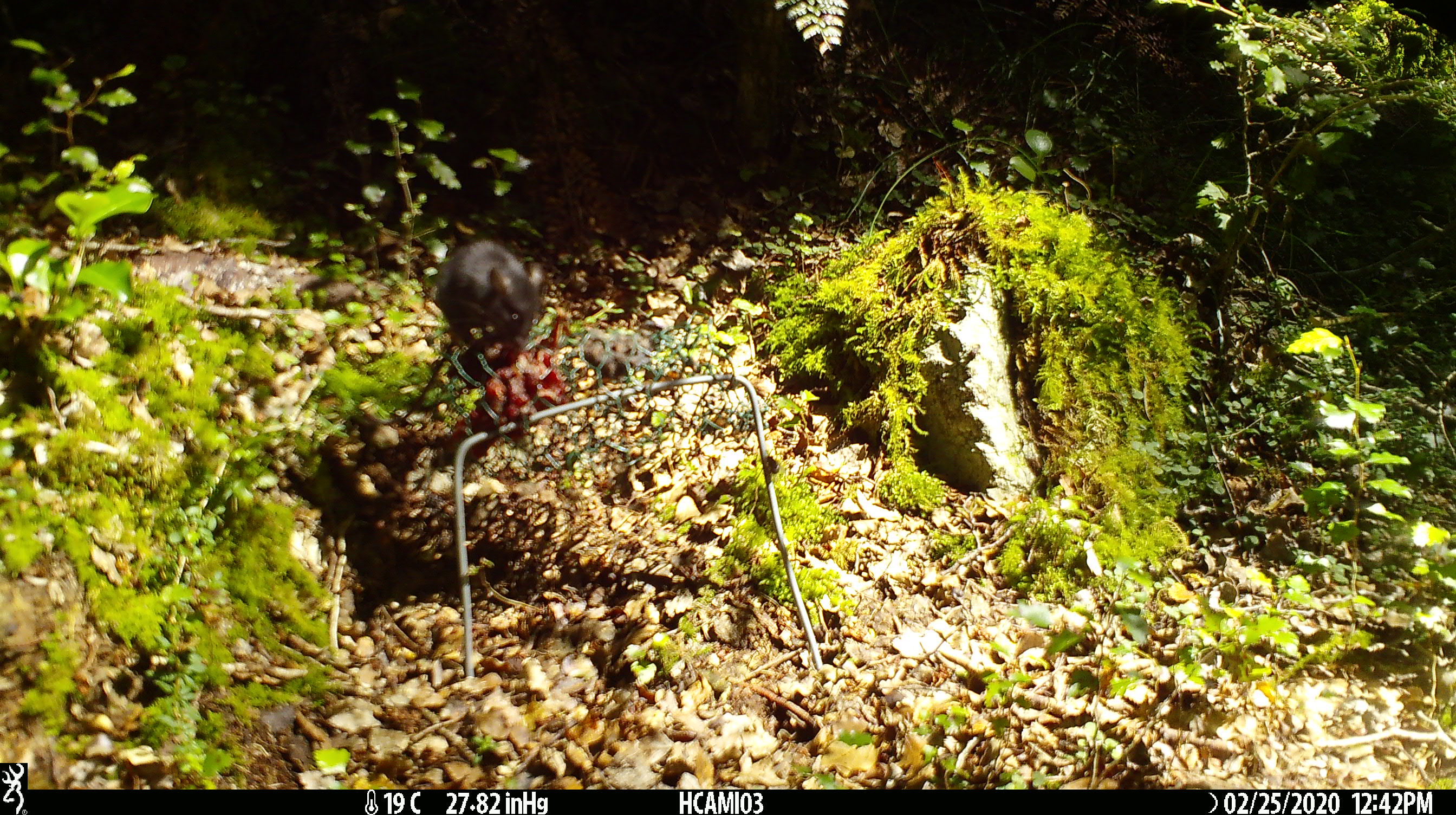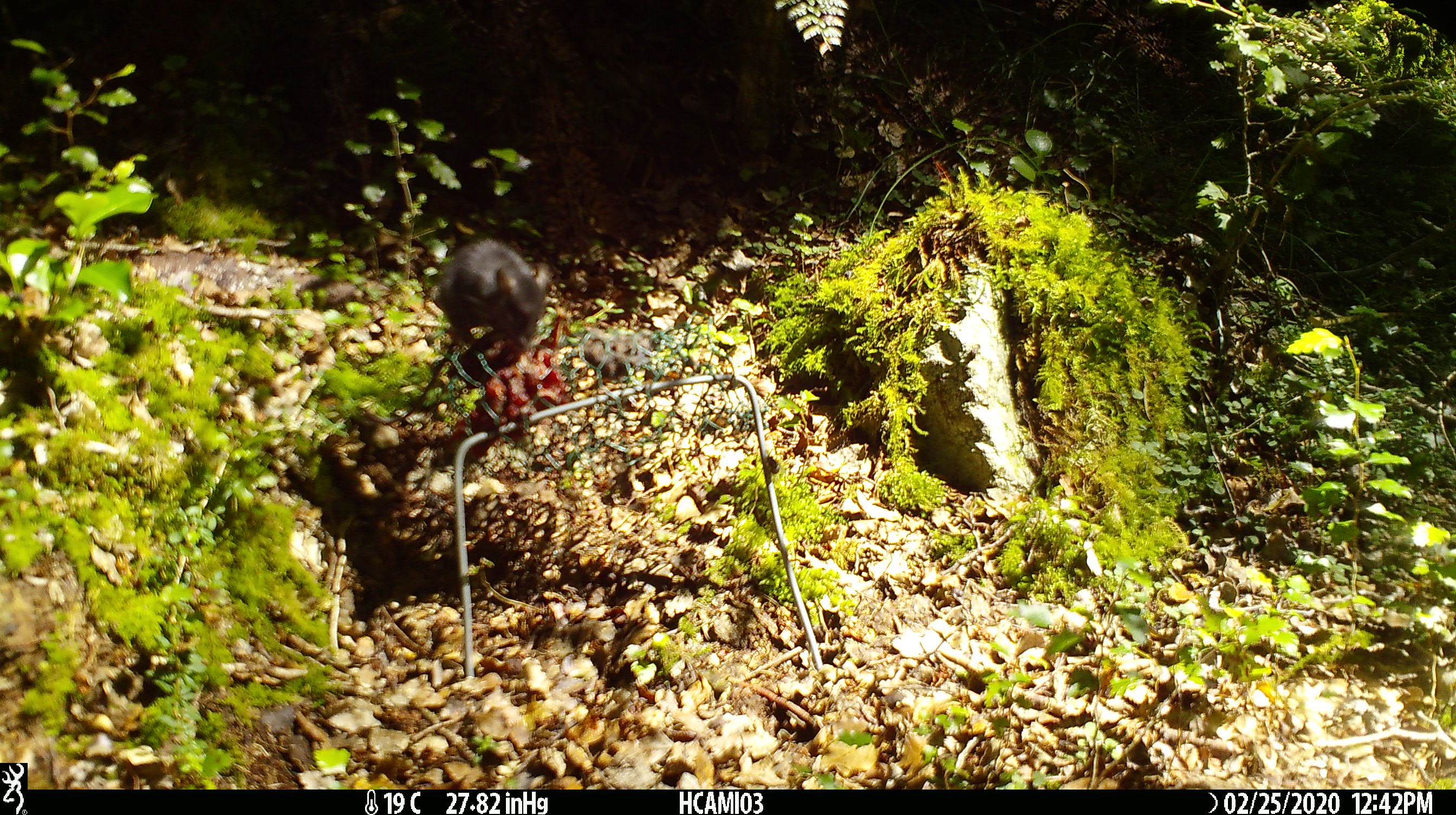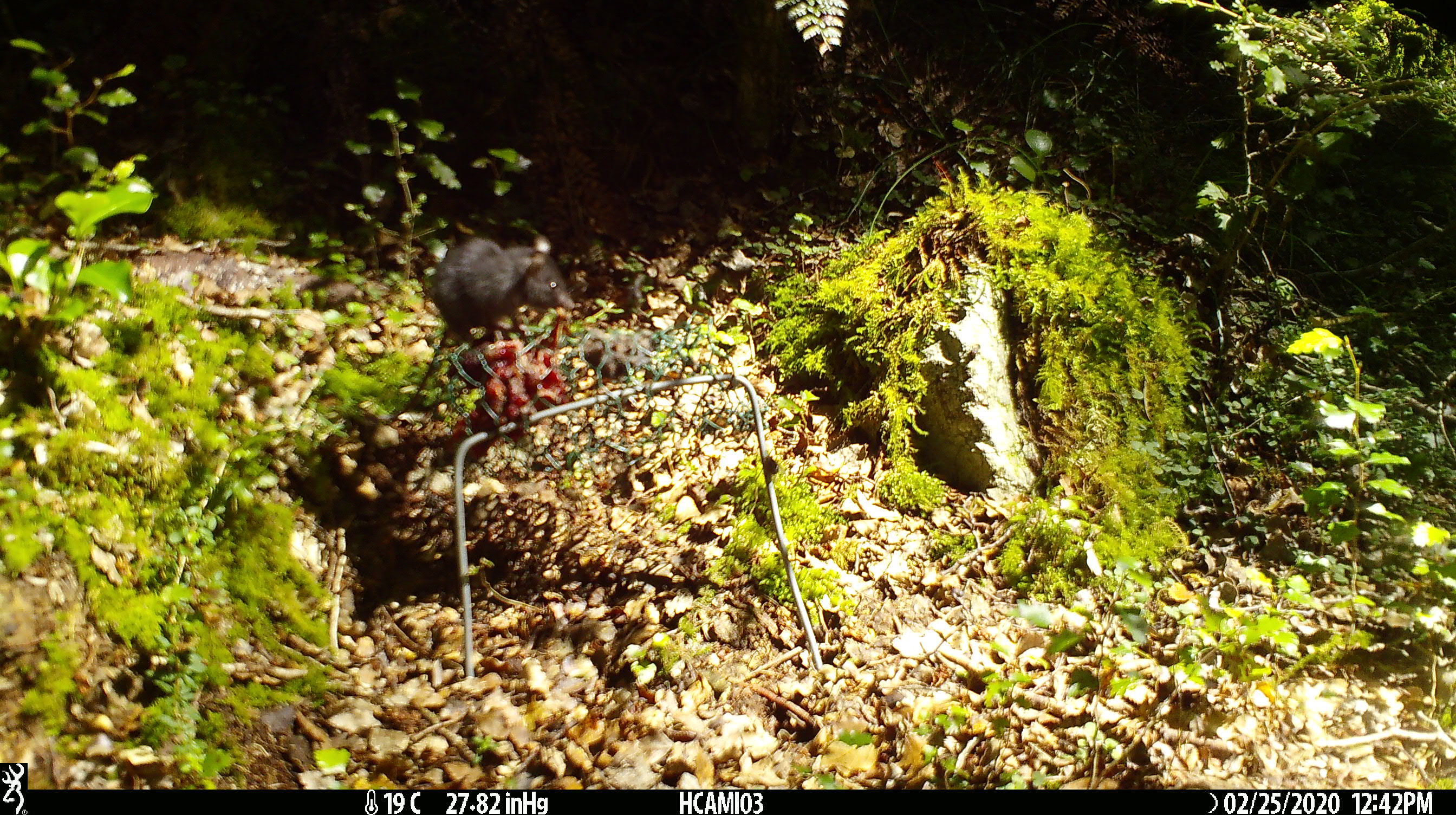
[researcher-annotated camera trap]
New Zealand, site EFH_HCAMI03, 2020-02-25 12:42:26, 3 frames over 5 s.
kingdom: Animalia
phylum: Chordata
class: Mammalia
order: Rodentia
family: Muridae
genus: Mus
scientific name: Mus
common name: mouse